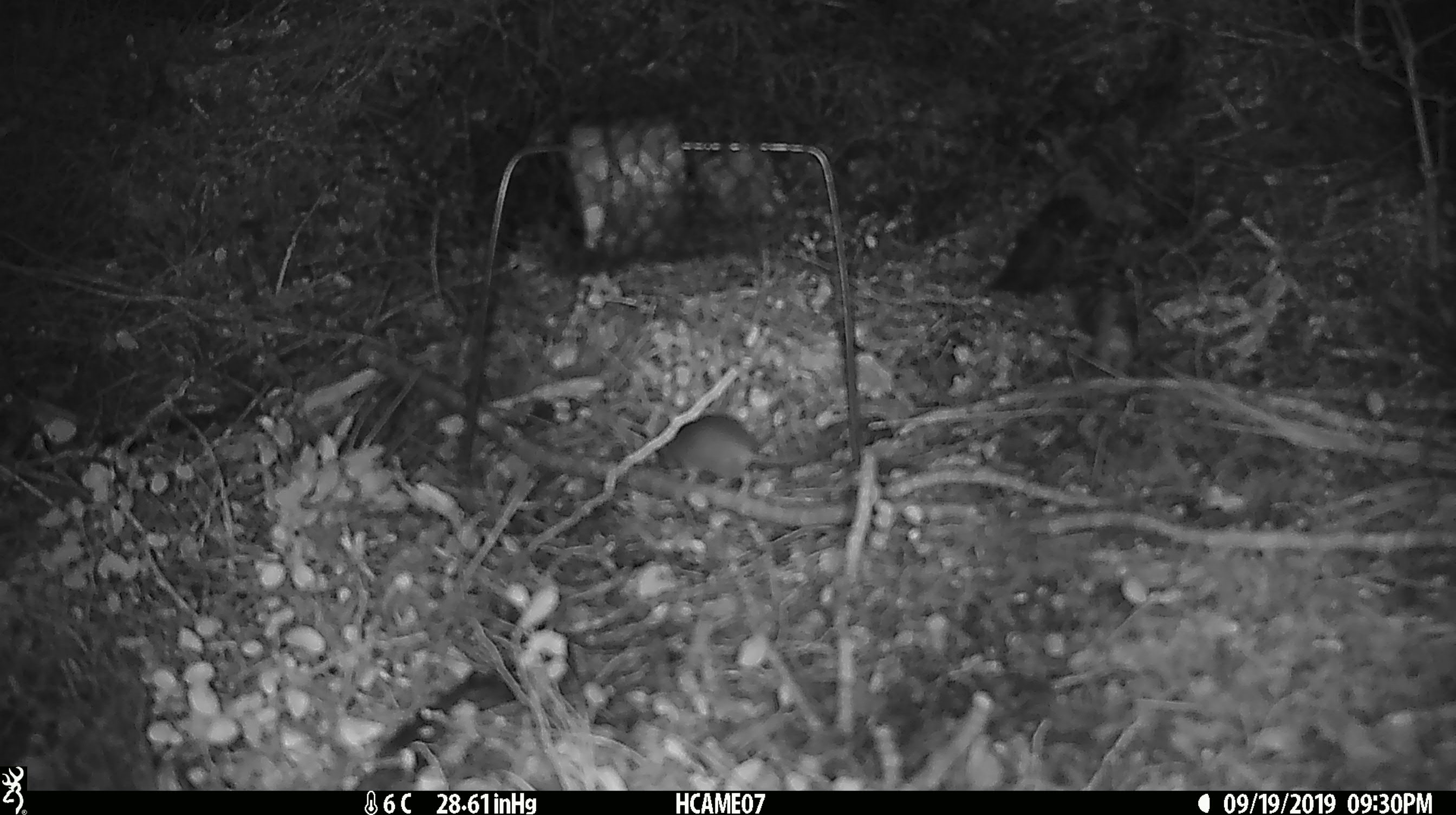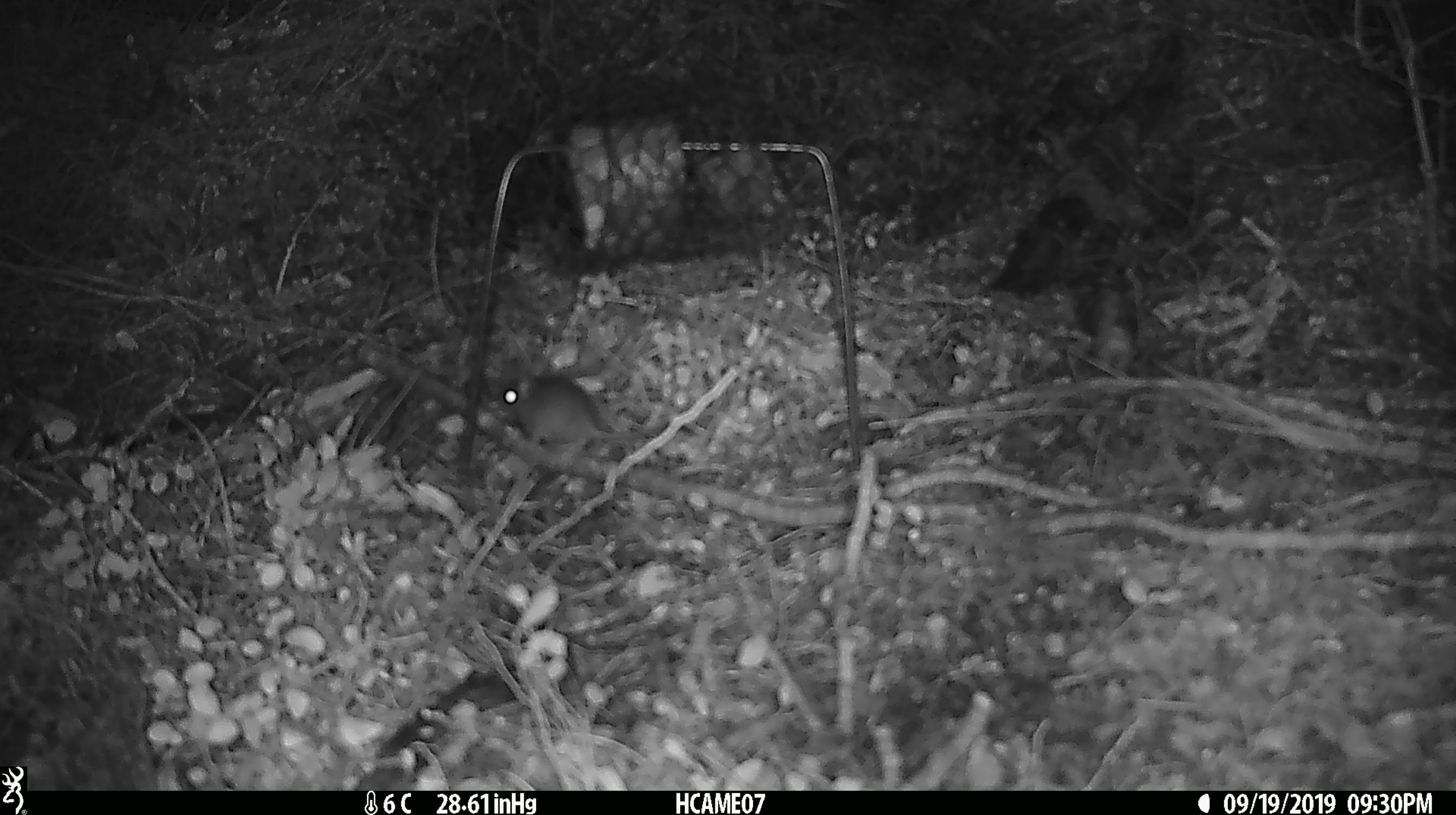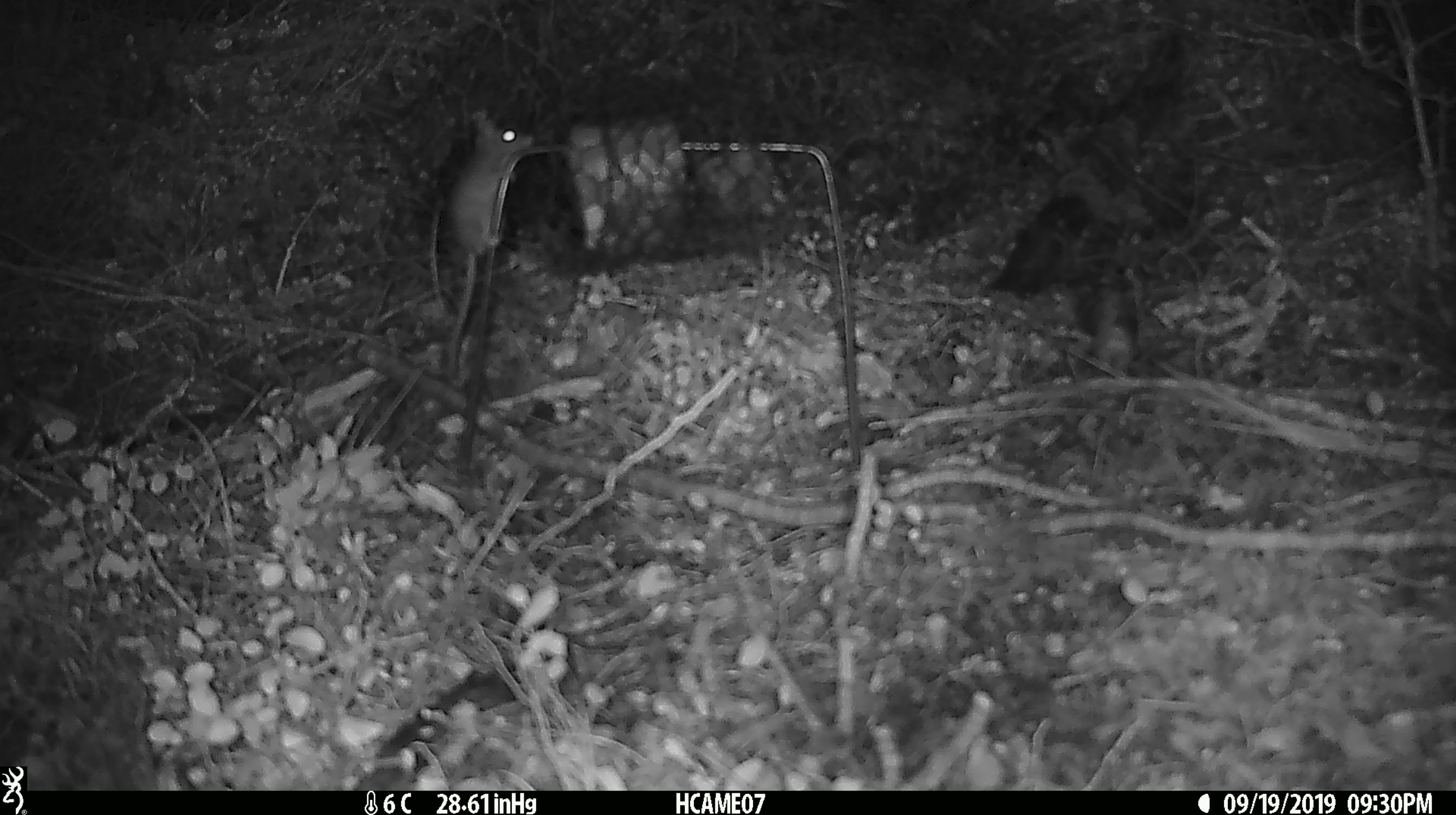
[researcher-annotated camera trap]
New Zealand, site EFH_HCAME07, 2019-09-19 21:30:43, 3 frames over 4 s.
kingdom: Animalia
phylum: Chordata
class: Mammalia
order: Rodentia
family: Muridae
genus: Mus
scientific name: Mus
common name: mouse